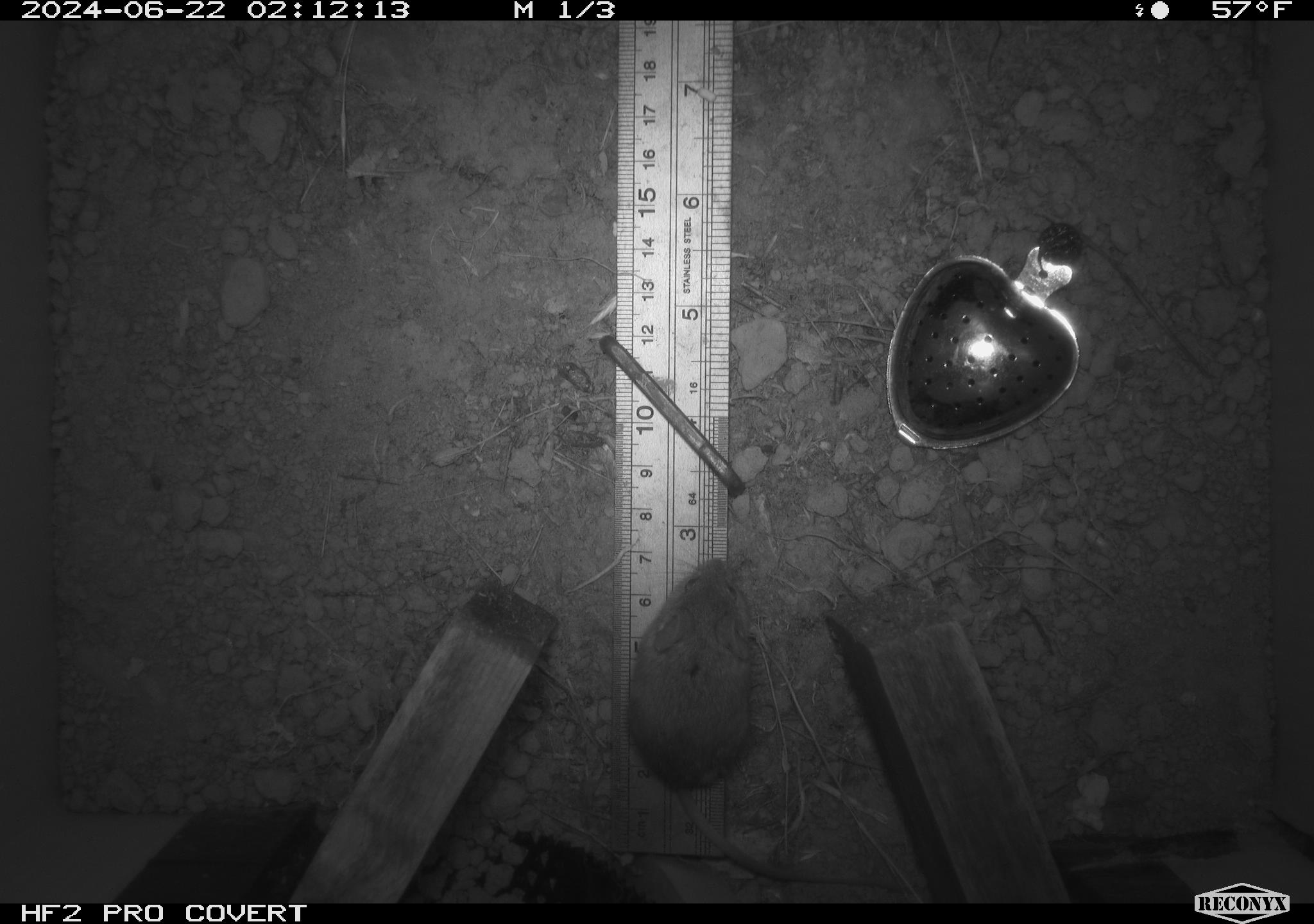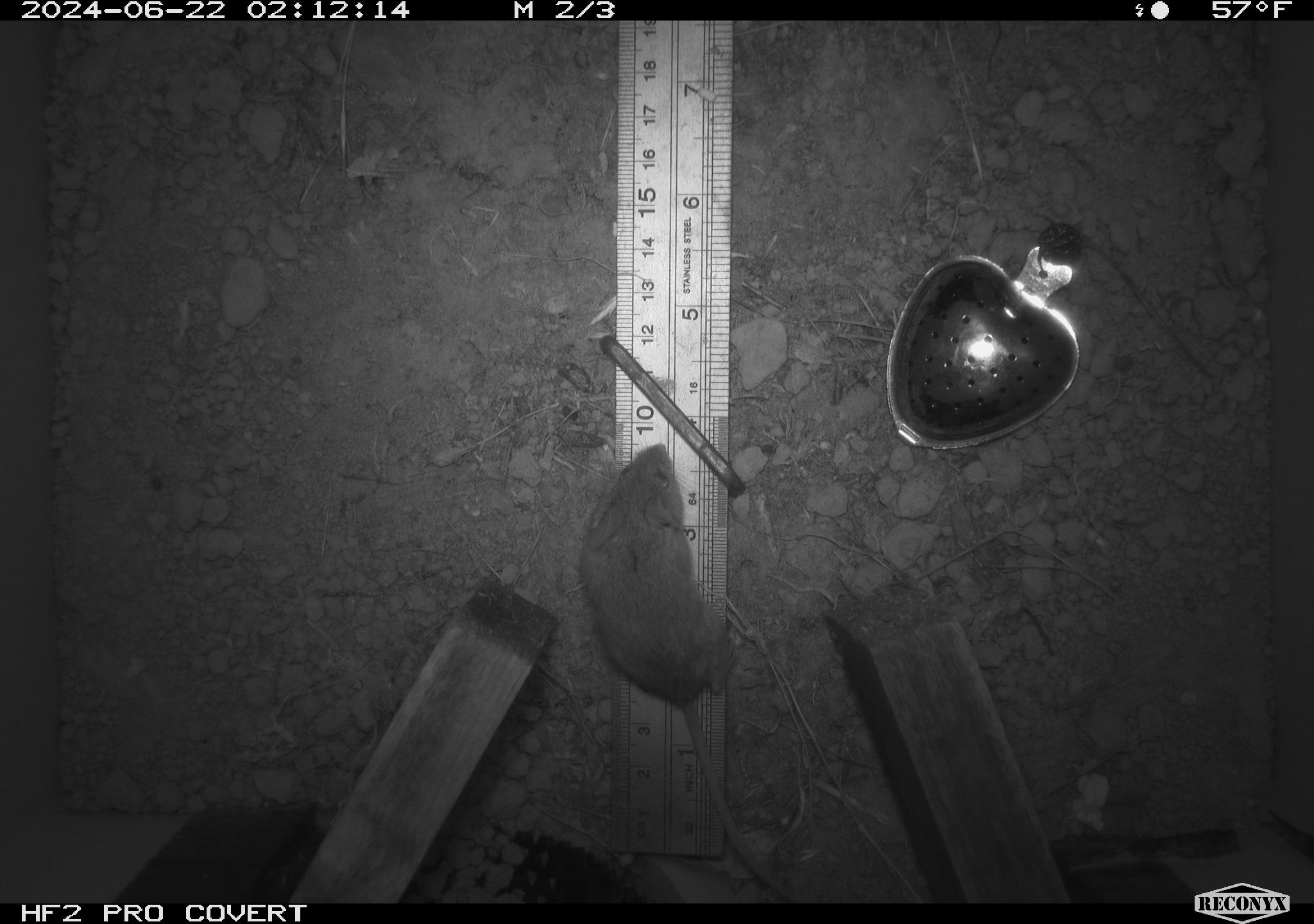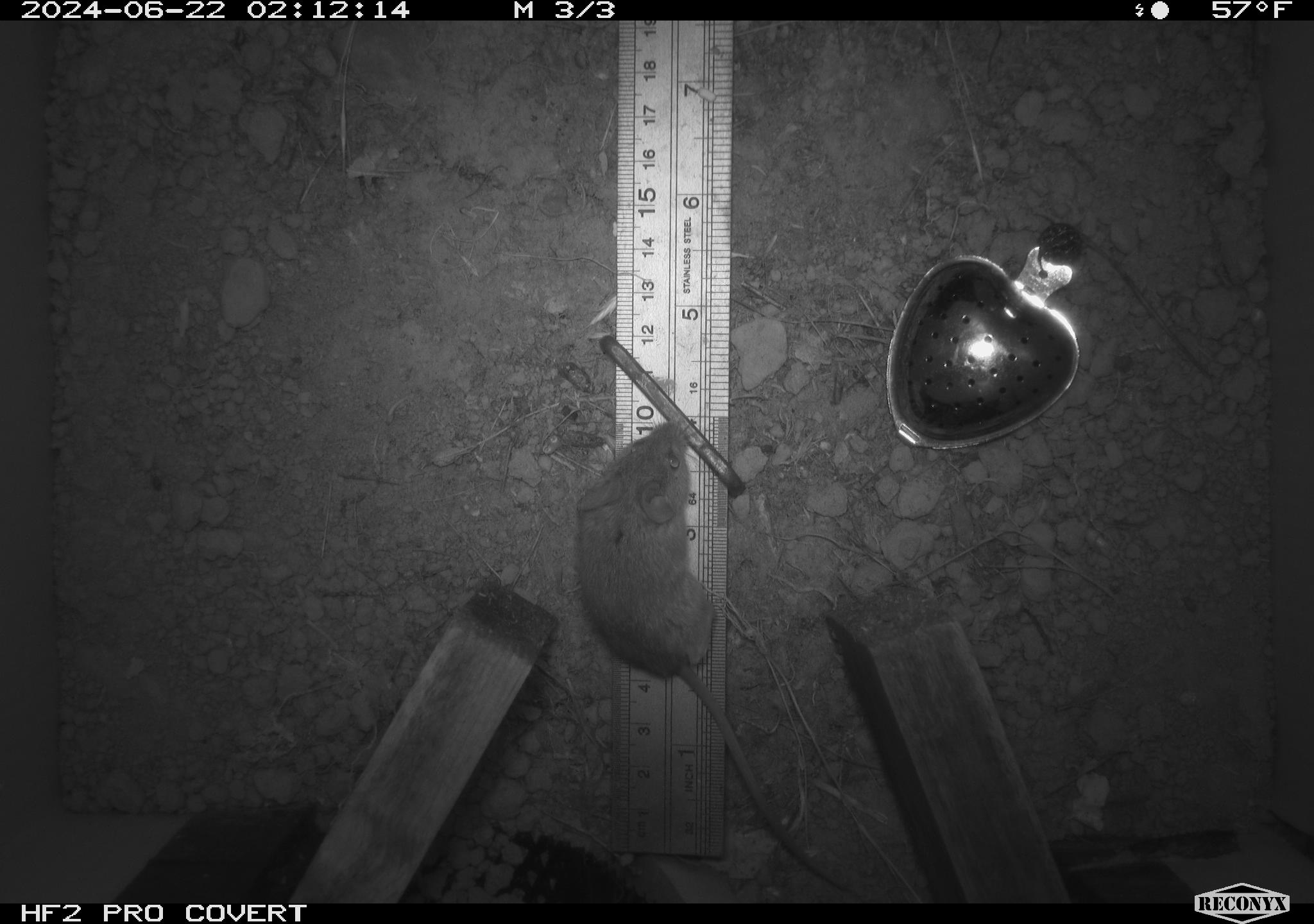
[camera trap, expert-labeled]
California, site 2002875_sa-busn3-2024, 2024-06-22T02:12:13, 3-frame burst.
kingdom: Animalia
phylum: Chordata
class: Mammalia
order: Rodentia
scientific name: Rodentia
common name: mouse species